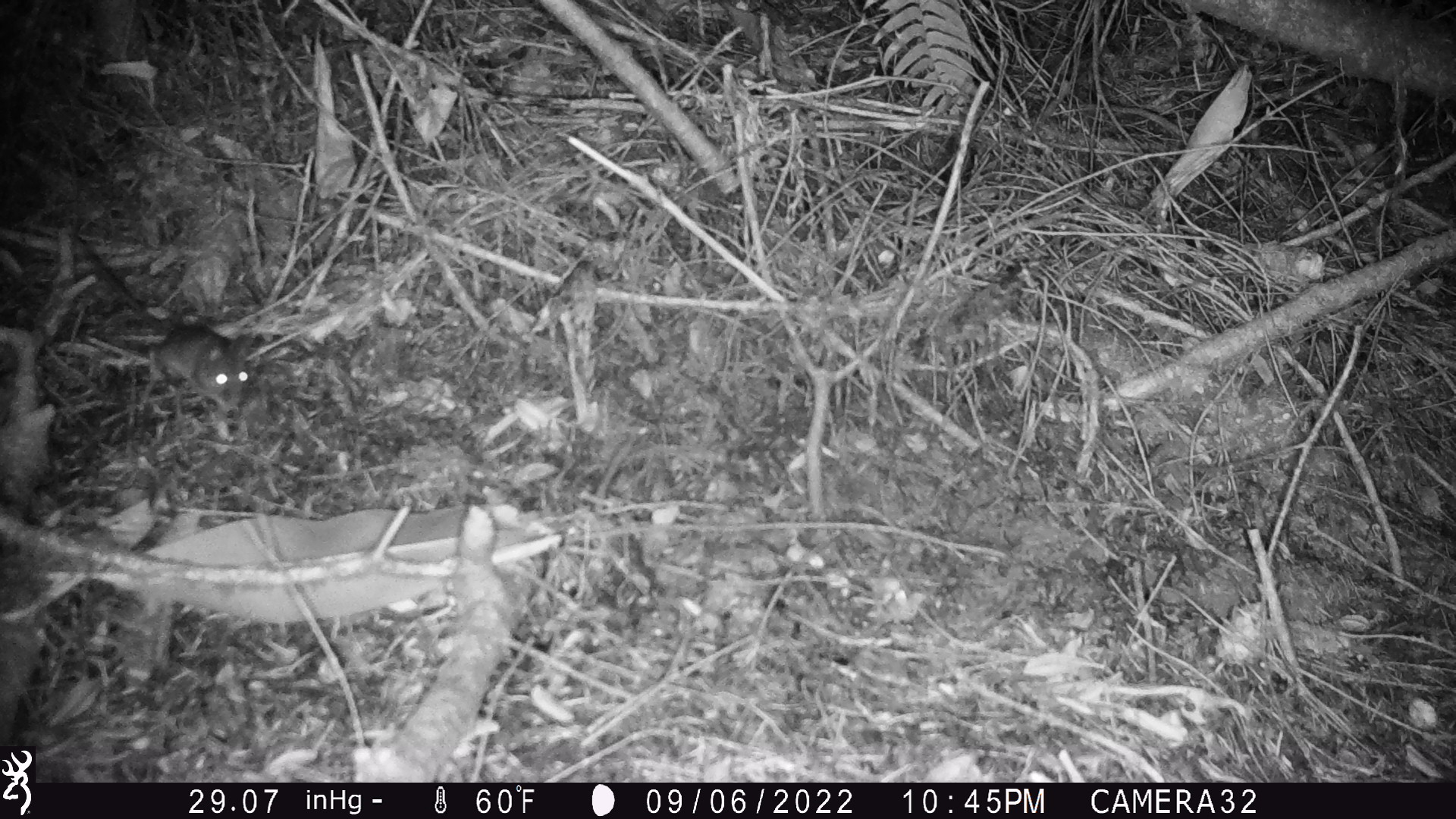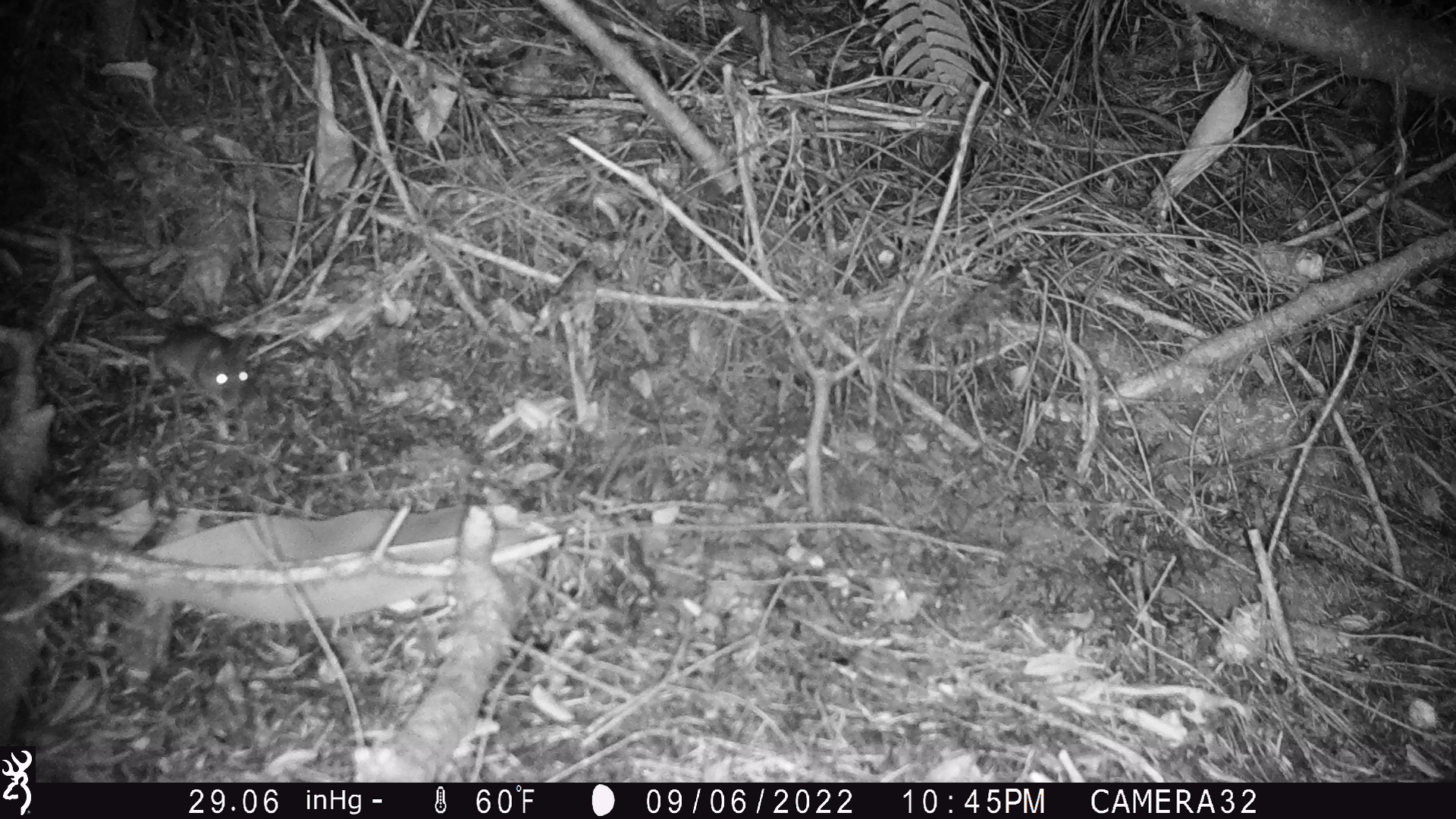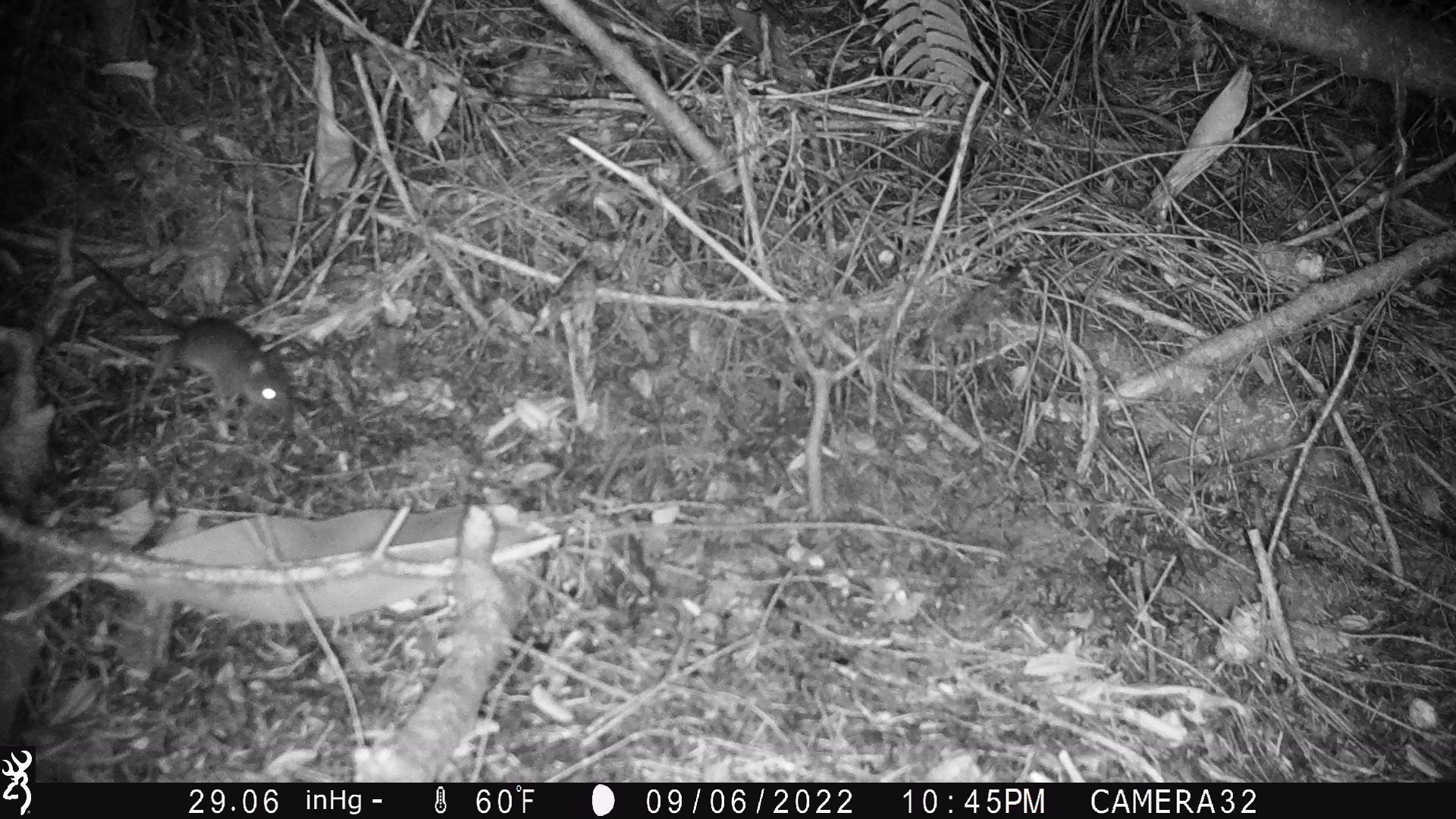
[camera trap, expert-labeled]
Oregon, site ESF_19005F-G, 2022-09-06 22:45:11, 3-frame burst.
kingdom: Animalia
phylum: Chordata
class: Mammalia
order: Rodentia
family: Cricetidae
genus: Neotoma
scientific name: Neotoma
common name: woodrats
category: neotoma species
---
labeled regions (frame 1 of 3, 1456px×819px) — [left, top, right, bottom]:
neotoma species: [59, 223, 260, 416]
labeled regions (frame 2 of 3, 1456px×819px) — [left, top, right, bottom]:
neotoma species: [59, 222, 265, 420]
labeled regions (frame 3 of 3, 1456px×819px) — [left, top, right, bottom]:
neotoma species: [62, 239, 302, 430]